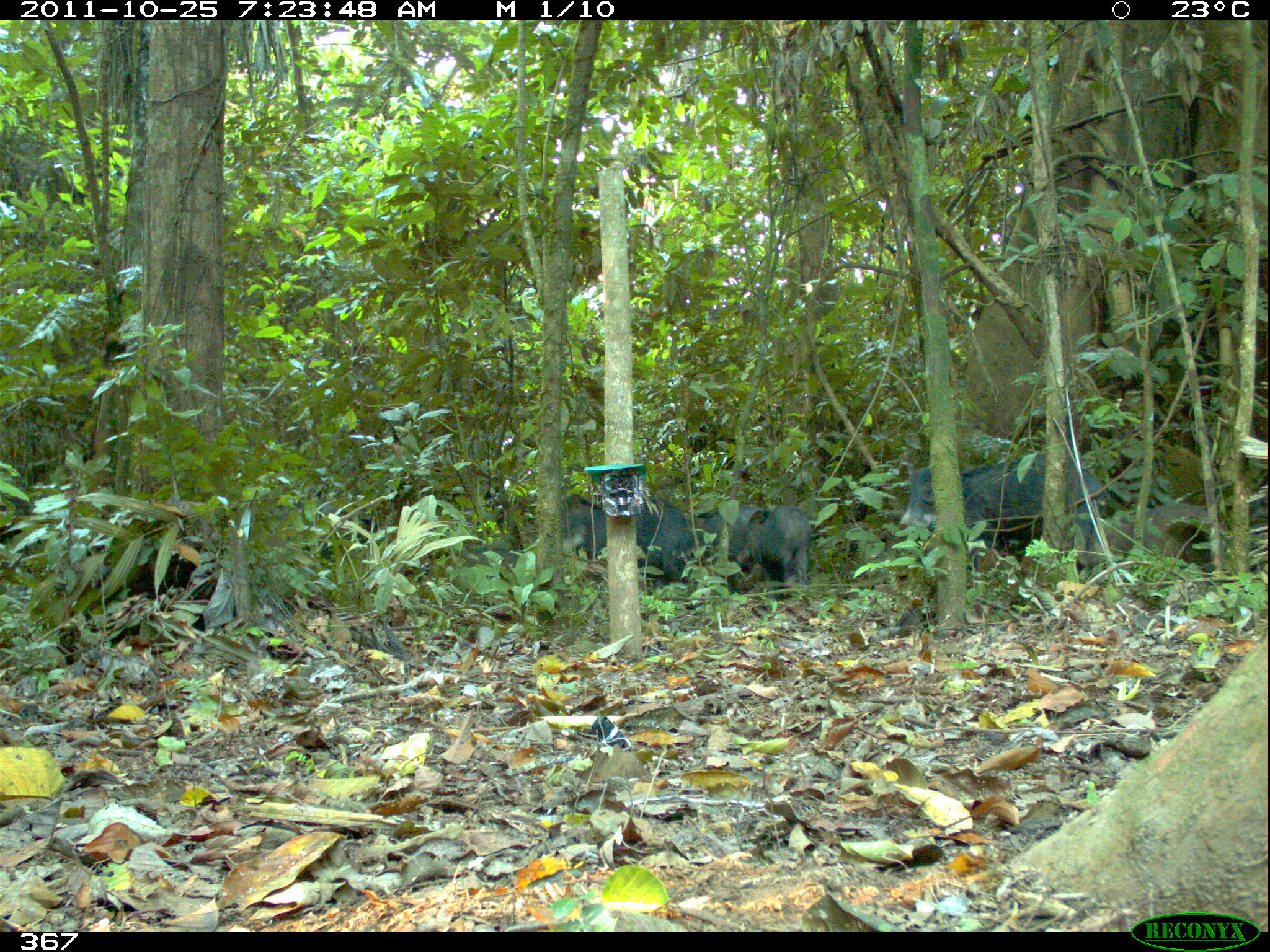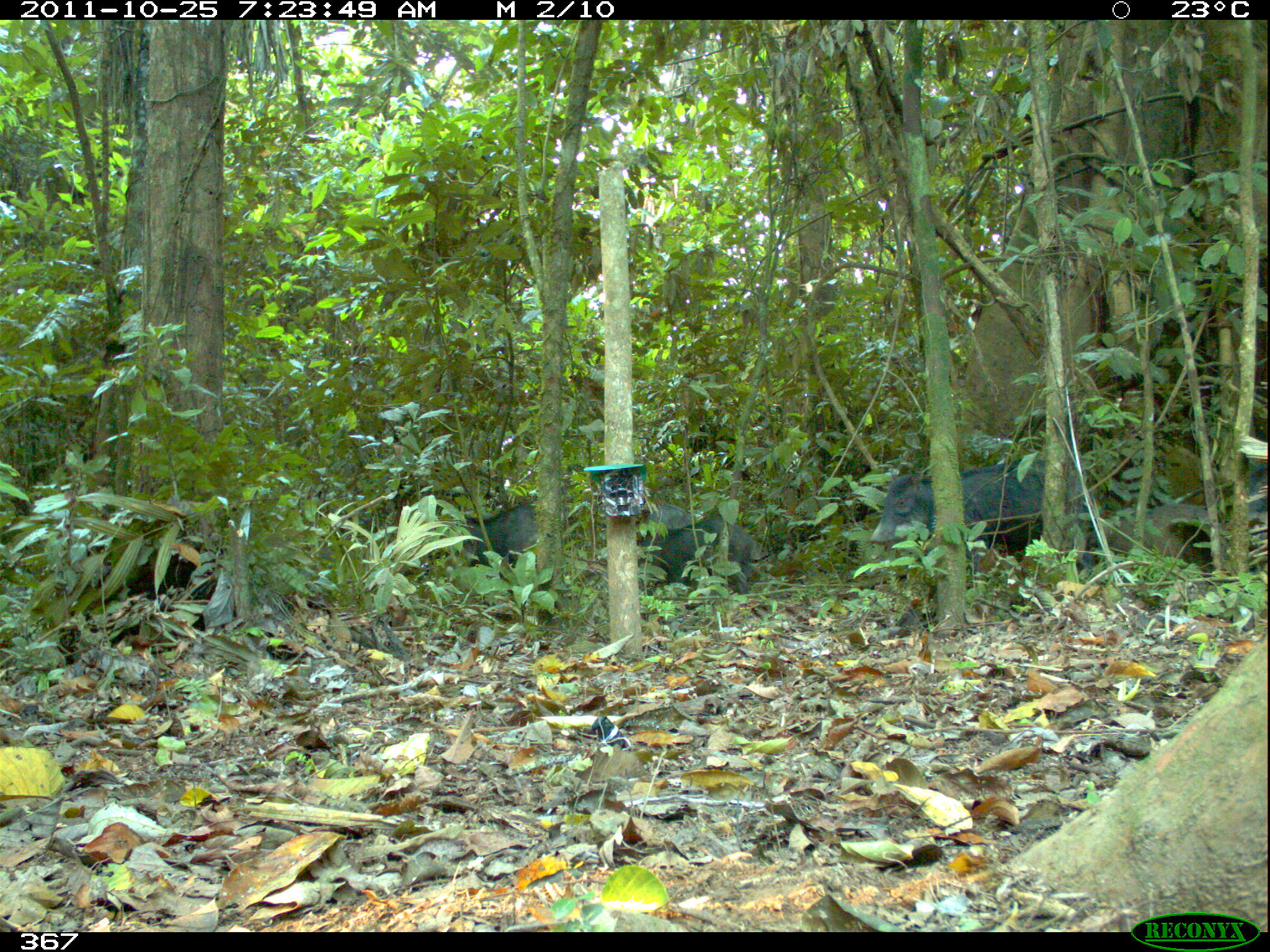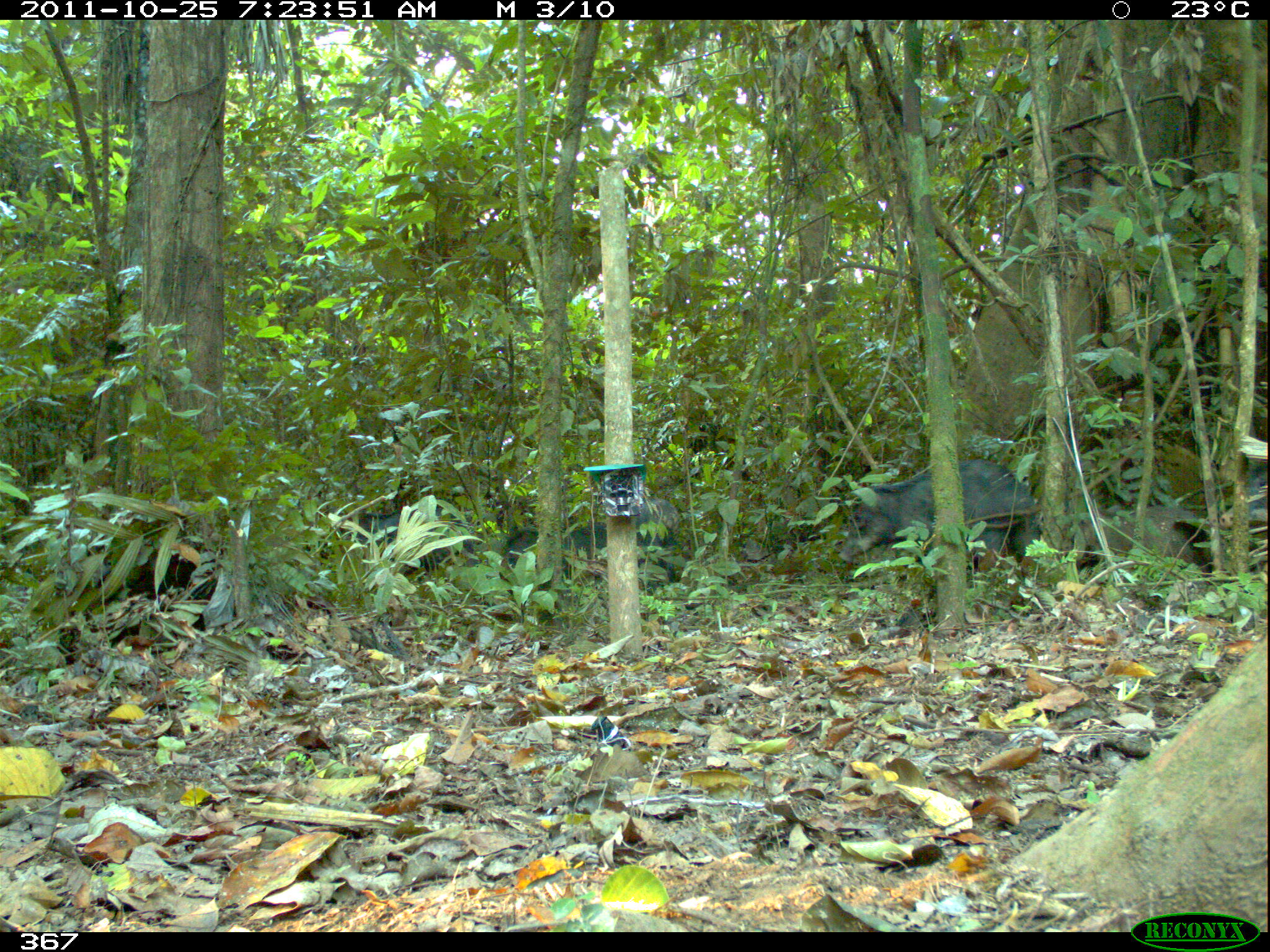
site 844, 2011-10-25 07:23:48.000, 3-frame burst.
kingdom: Animalia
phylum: Chordata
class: Mammalia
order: Artiodactyla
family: Tayassuidae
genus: Tayassu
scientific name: Tayassu pecari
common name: white-lipped peccary